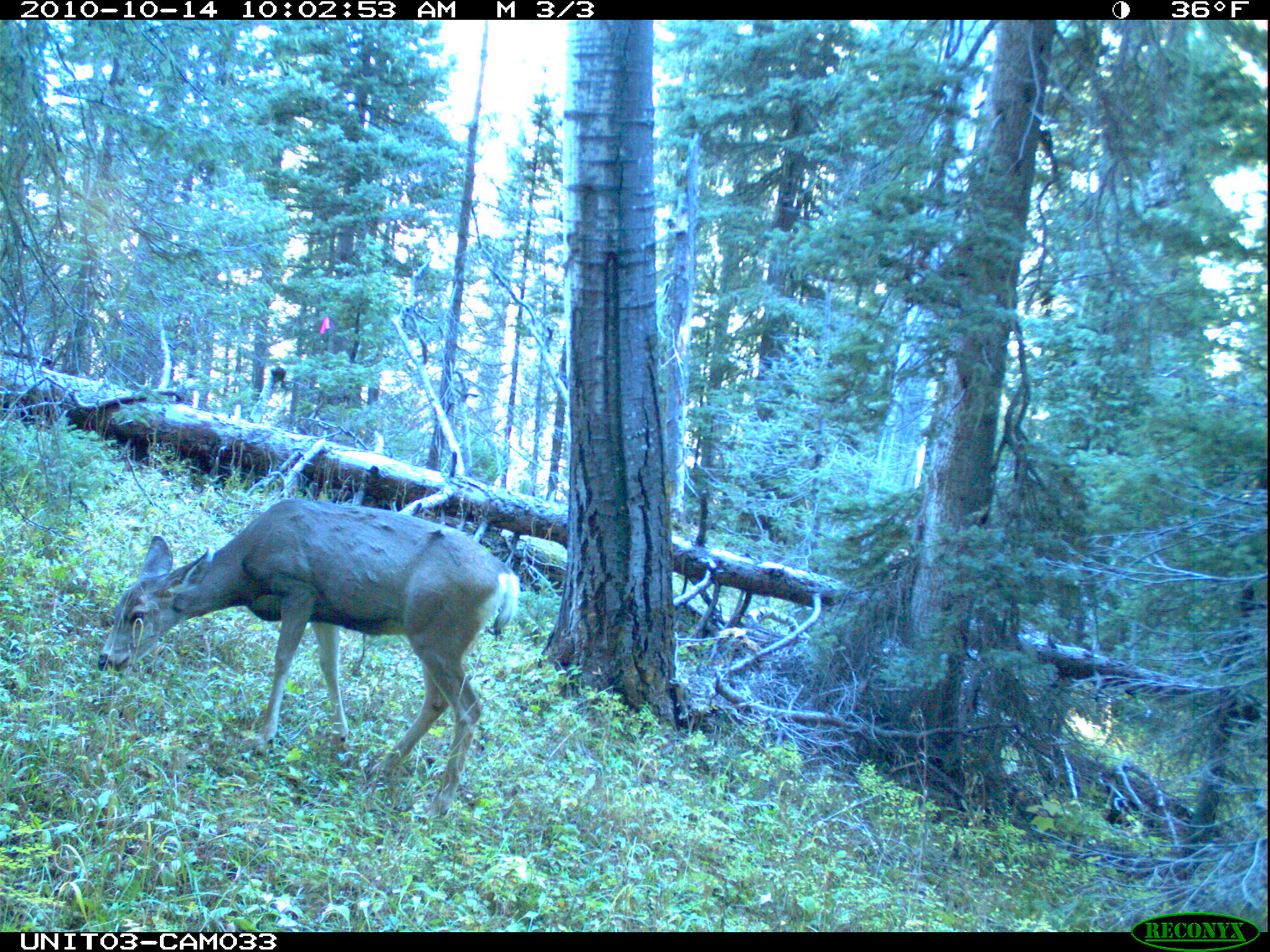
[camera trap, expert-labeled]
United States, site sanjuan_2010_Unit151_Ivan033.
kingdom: Animalia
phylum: Chordata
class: Mammalia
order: Artiodactyla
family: Cervidae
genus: Odocoileus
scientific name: Odocoileus hemionus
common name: mule deer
Odocoileus hemionus (mule deer).